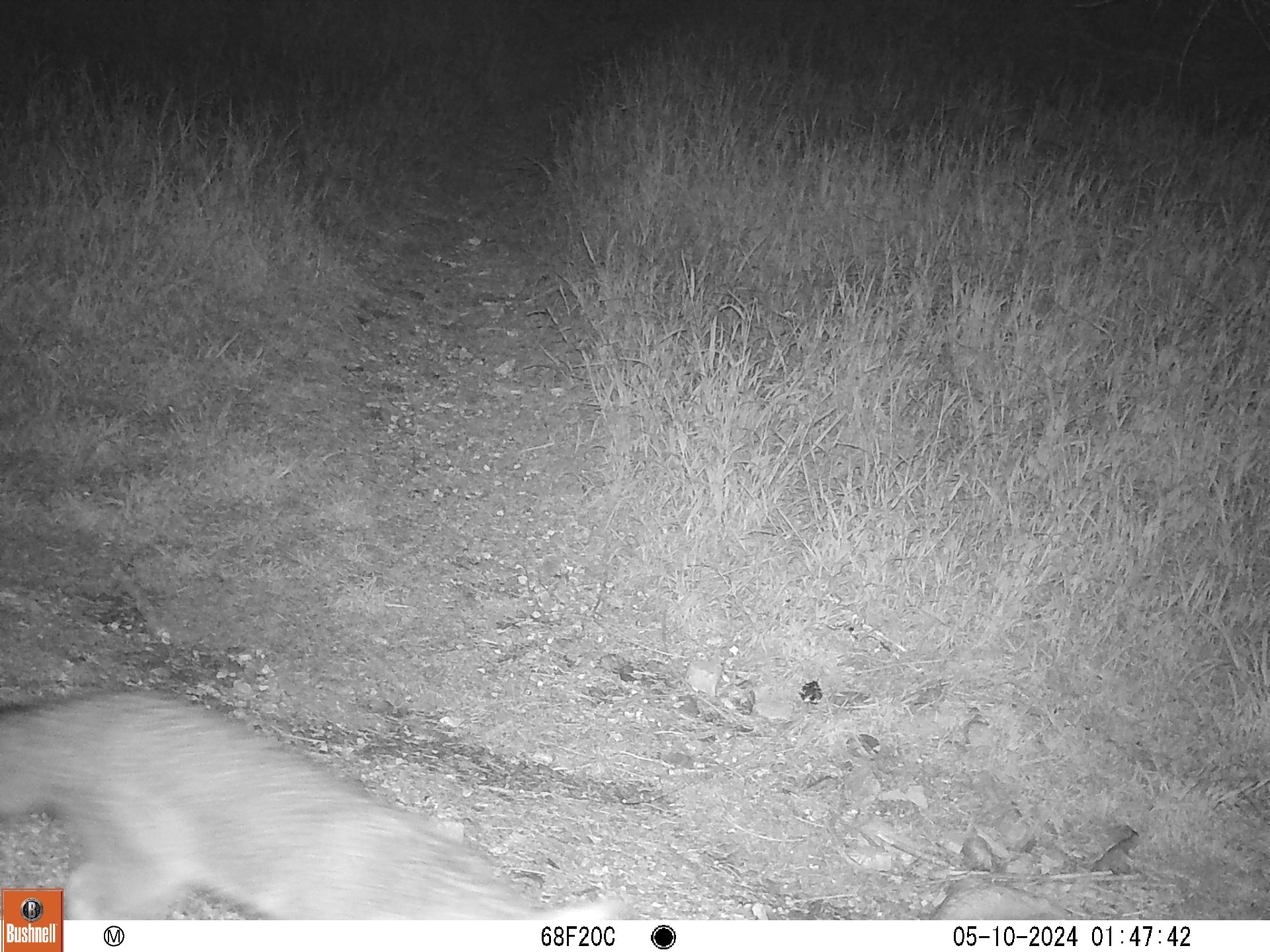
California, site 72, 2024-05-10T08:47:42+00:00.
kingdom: Animalia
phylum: Chordata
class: Mammalia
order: Carnivora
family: Canidae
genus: Urocyon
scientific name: Urocyon cinereoargenteus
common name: gray fox